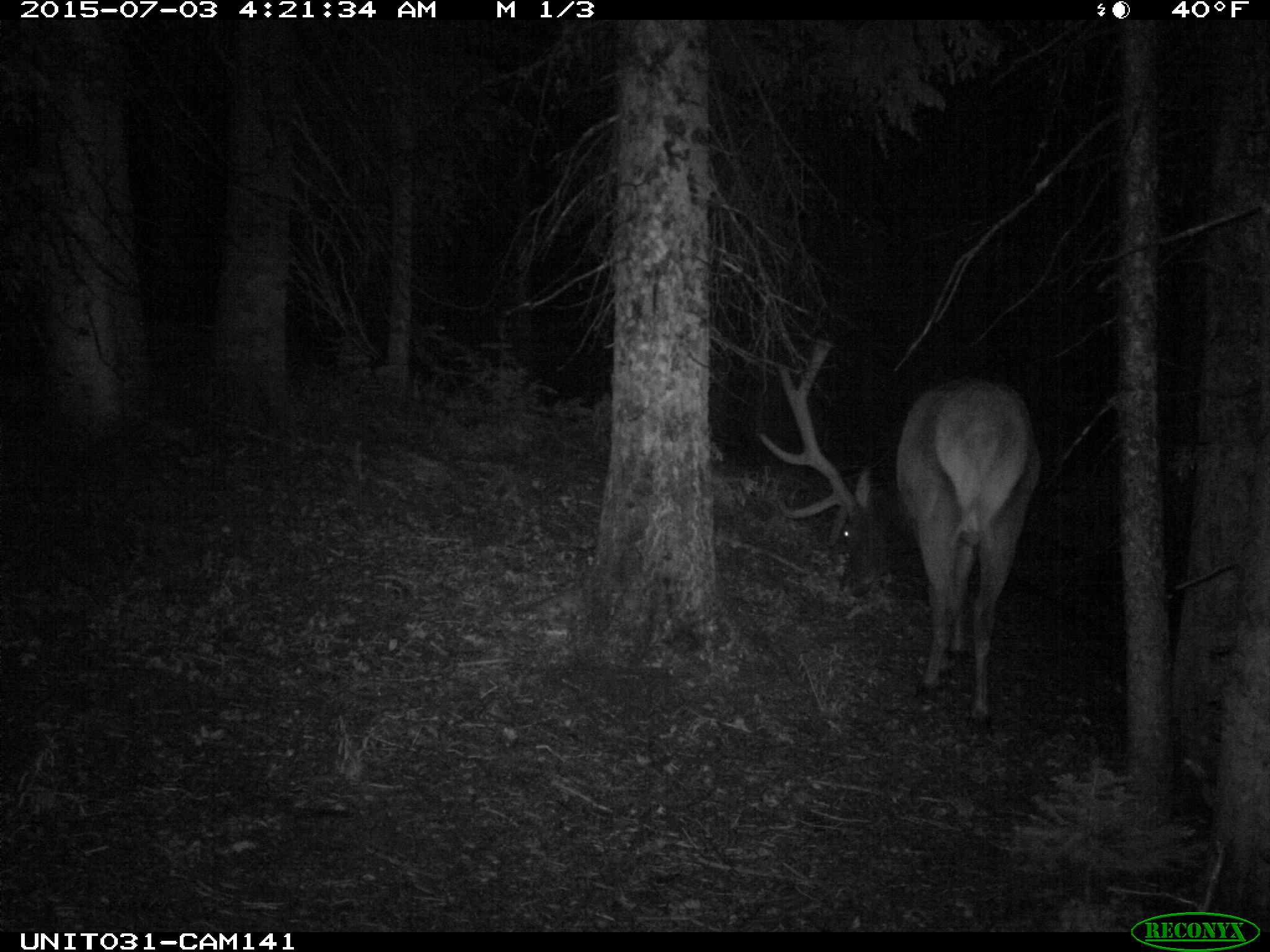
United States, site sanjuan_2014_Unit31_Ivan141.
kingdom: Animalia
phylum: Chordata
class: Mammalia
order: Artiodactyla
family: Cervidae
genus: Cervus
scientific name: Cervus elaphus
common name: red deer